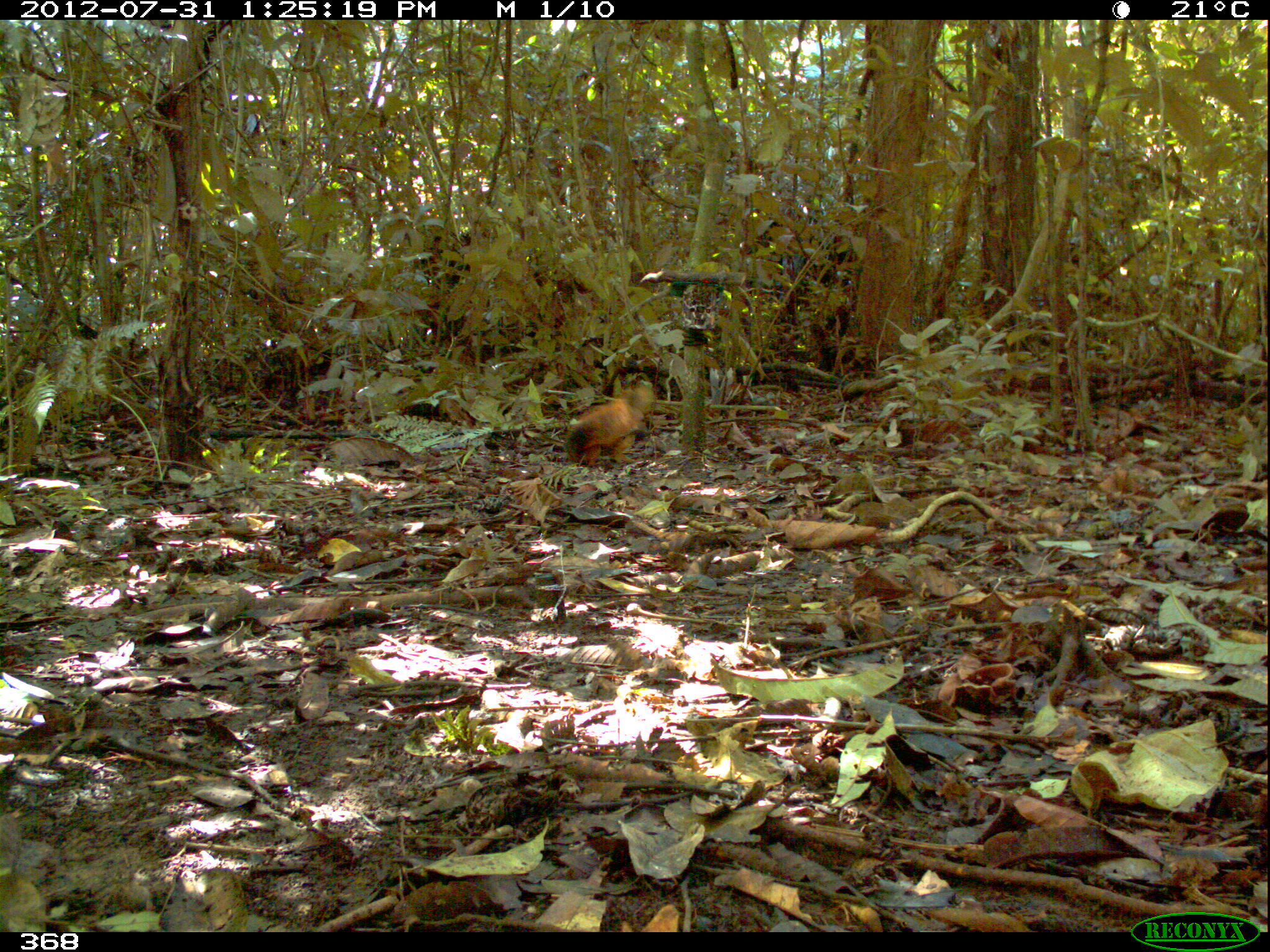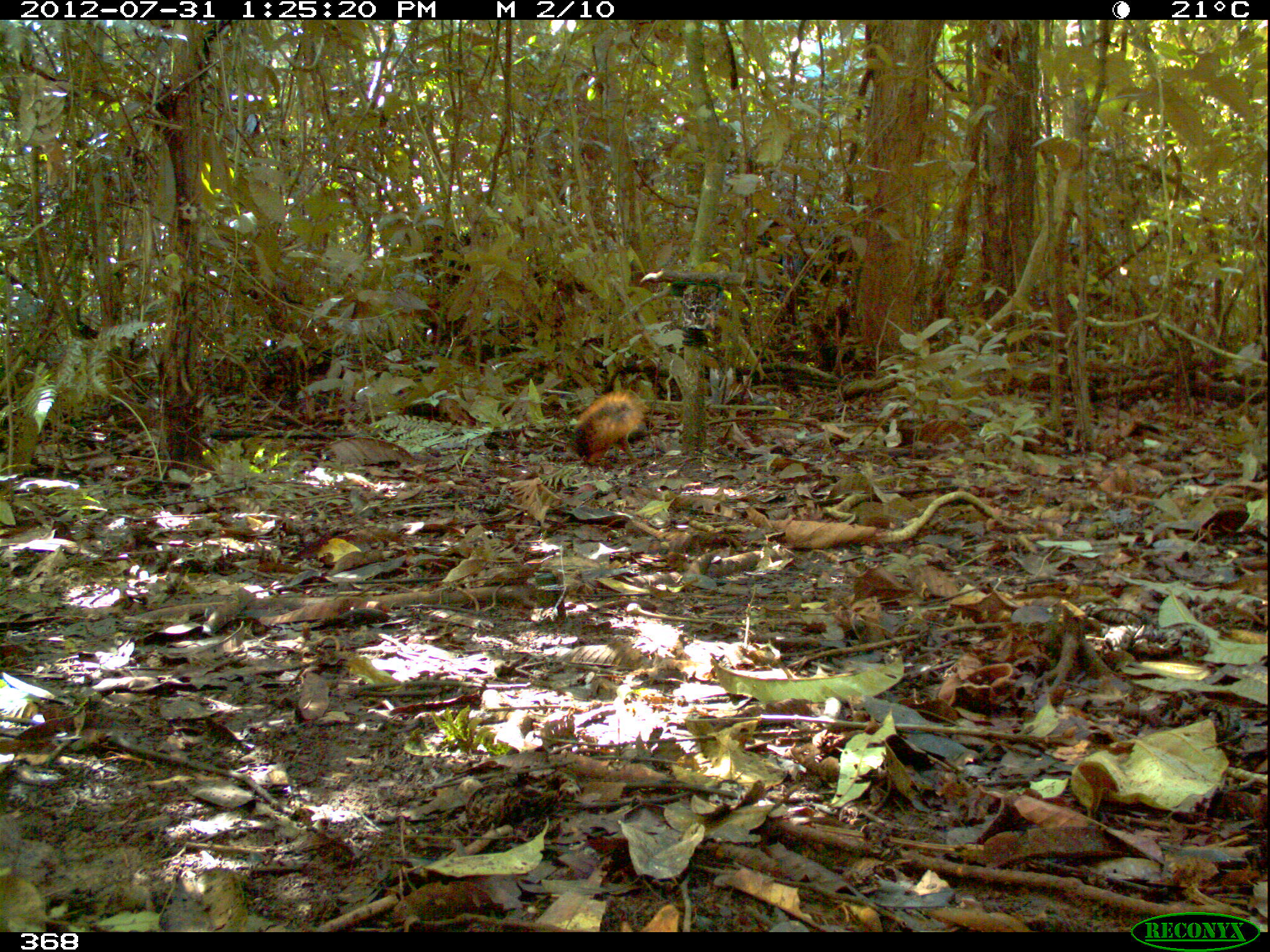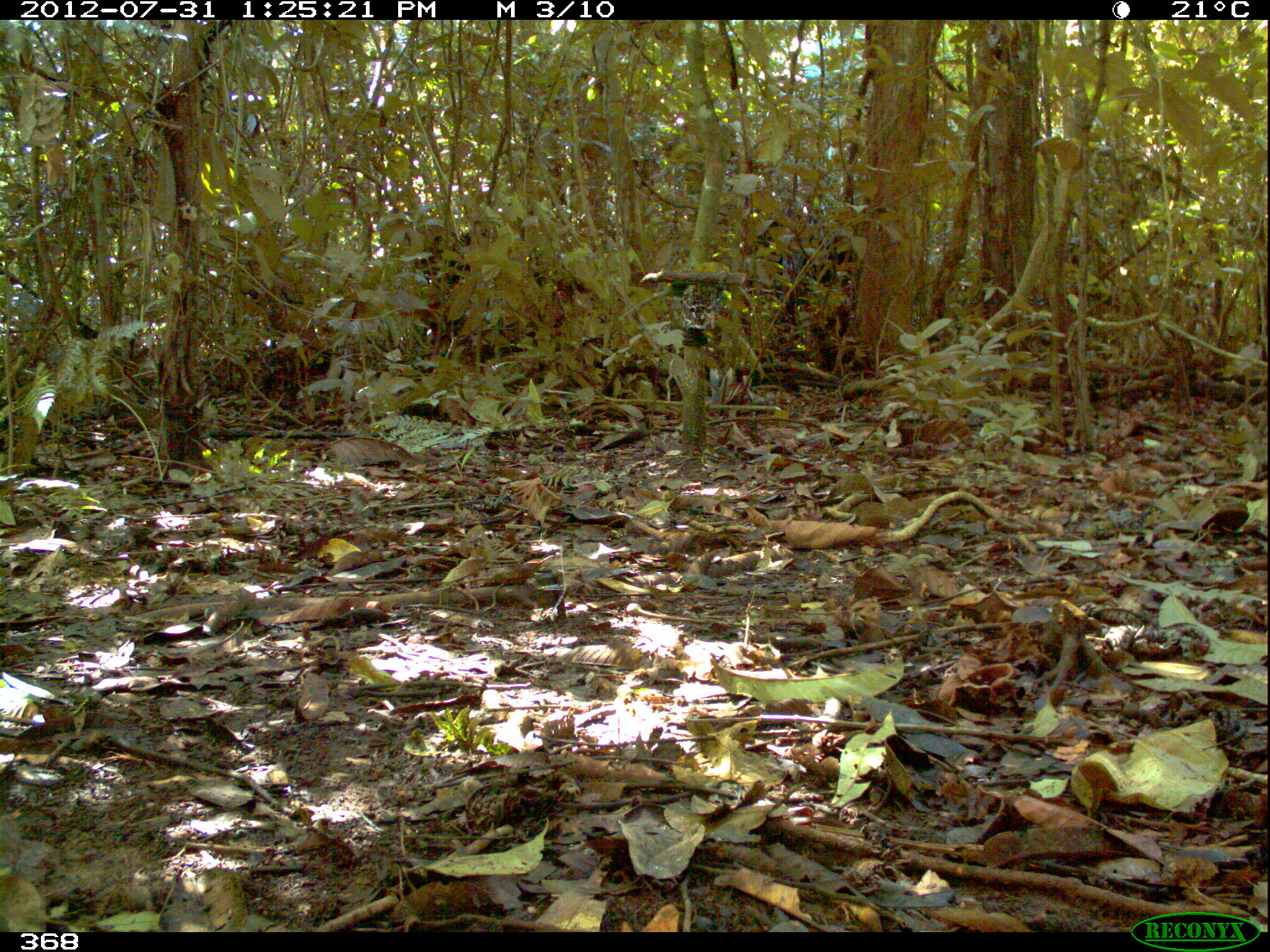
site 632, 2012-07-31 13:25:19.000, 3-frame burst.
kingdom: Animalia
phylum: Chordata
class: Mammalia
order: Rodentia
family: Sciuridae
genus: Sciurus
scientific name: Sciurus spadiceus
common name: southern amazon red squirrel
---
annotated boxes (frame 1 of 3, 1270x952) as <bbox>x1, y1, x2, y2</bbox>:
sciurus spadiceus: <bbox>567, 382, 653, 461</bbox>